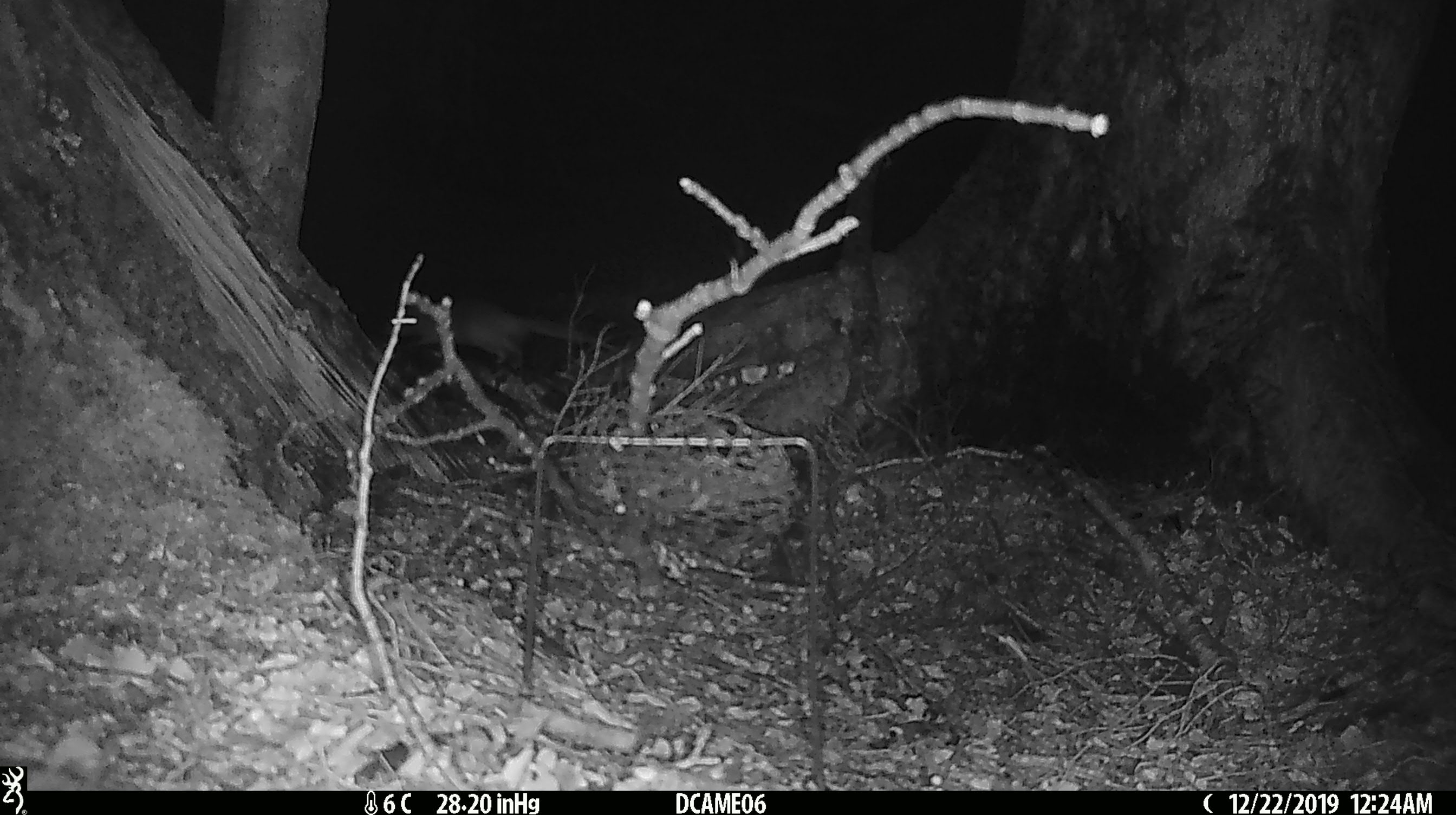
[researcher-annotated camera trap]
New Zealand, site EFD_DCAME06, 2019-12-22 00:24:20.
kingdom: Animalia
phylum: Chordata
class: Mammalia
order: Rodentia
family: Muridae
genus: Rattus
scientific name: Rattus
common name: rat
Rat (Rattus).